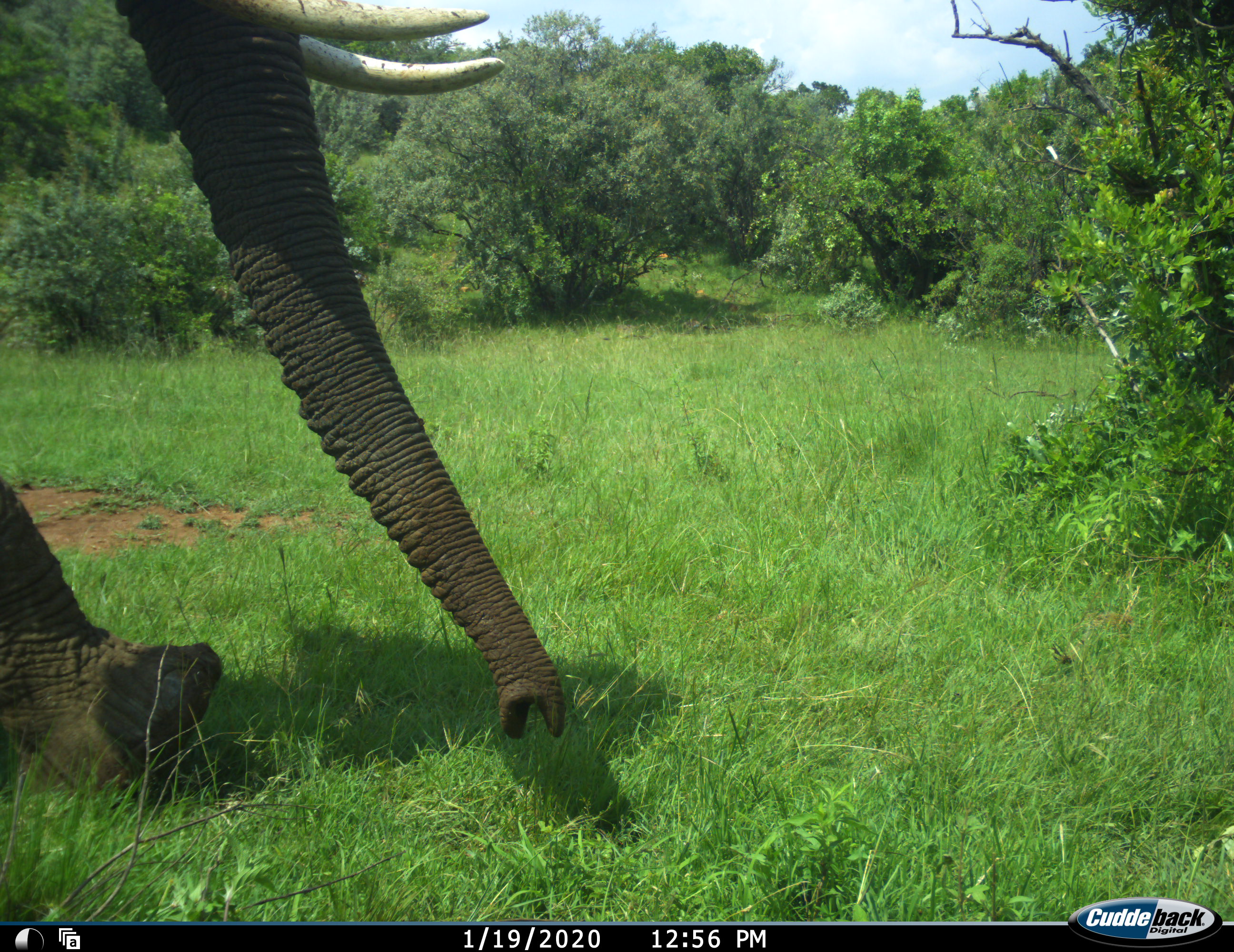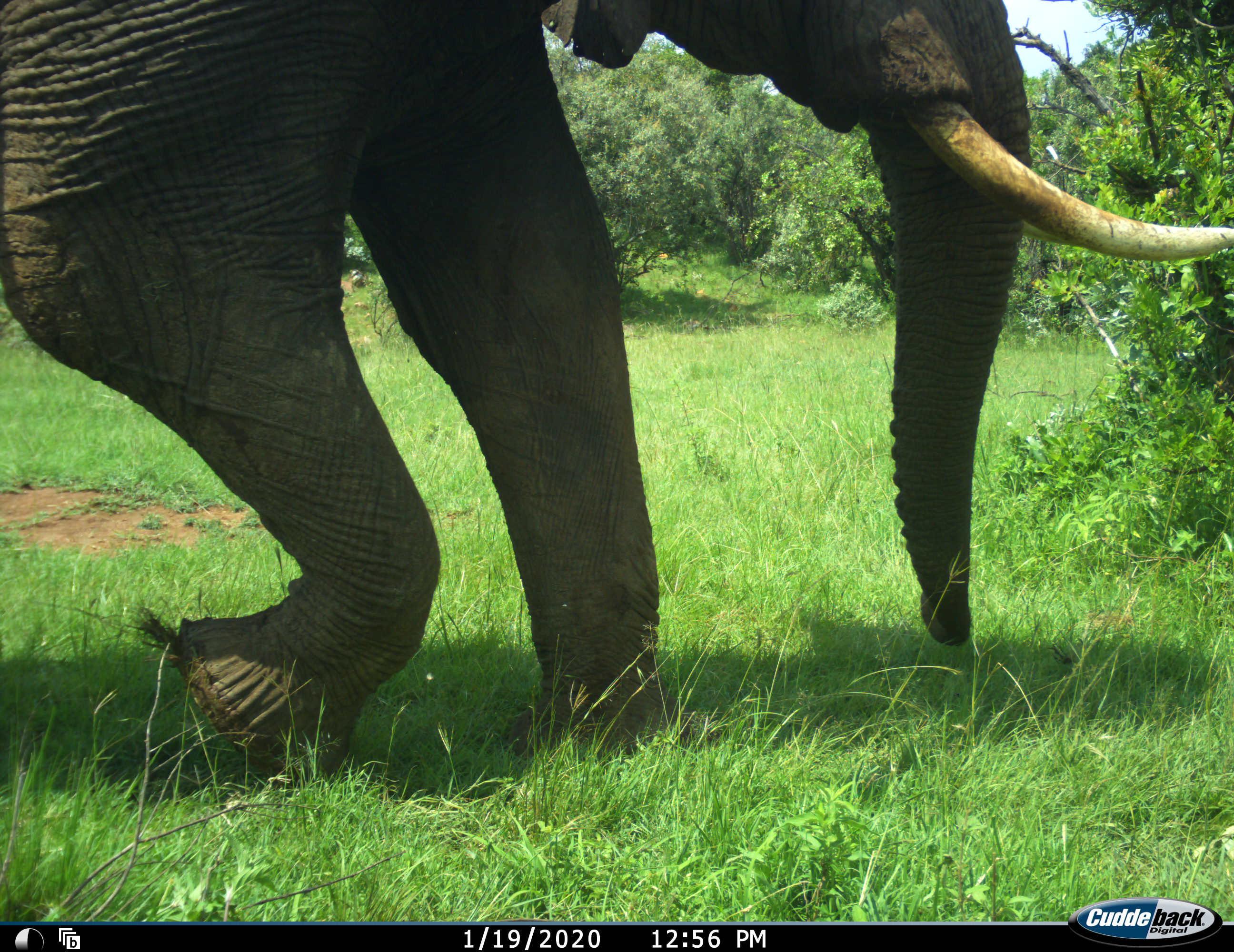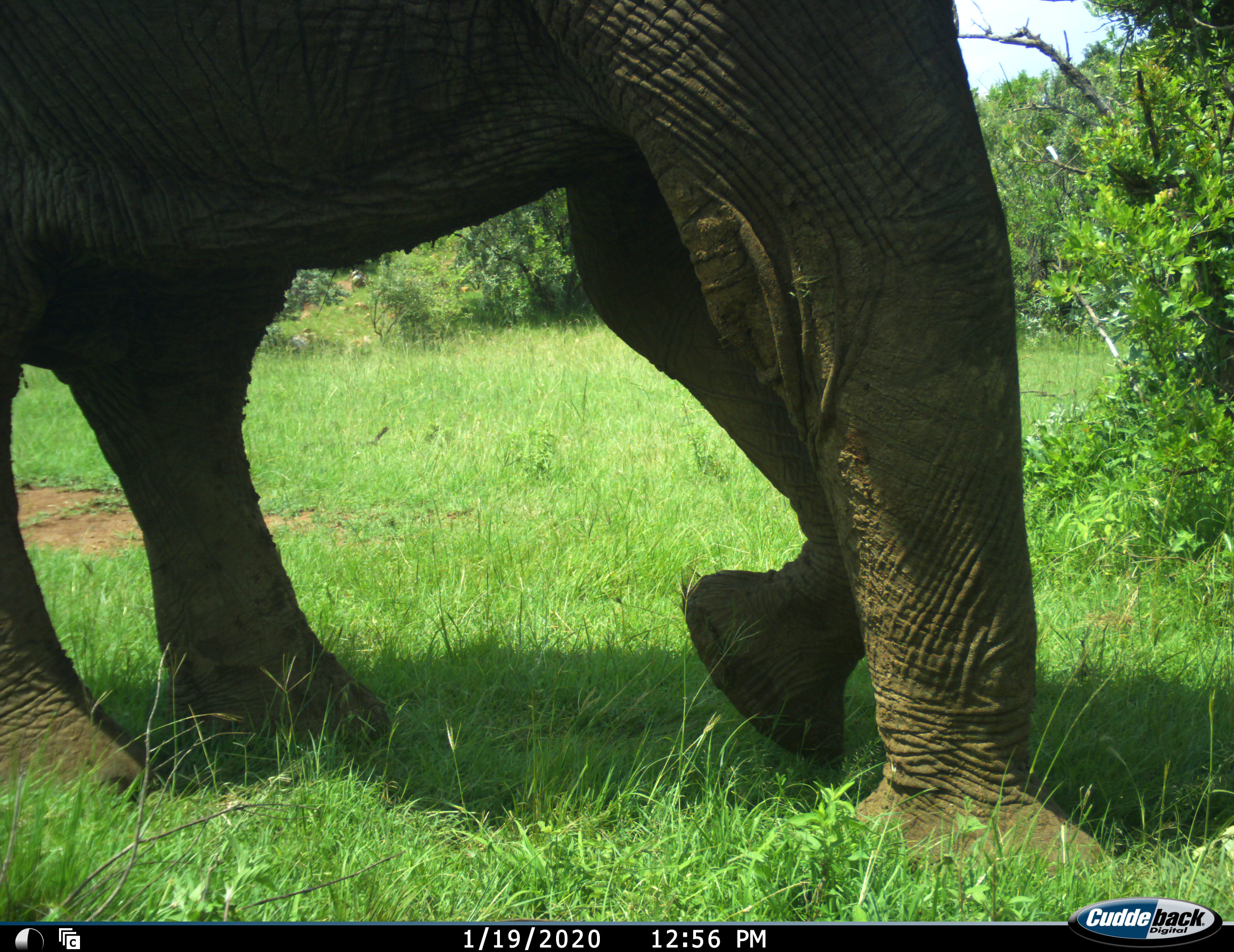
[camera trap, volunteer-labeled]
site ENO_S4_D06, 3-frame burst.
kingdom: Animalia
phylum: Chordata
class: Mammalia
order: Proboscidea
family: Elephantidae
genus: Loxodonta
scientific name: Loxodonta africana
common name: african bush elephant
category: elephant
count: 1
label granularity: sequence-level